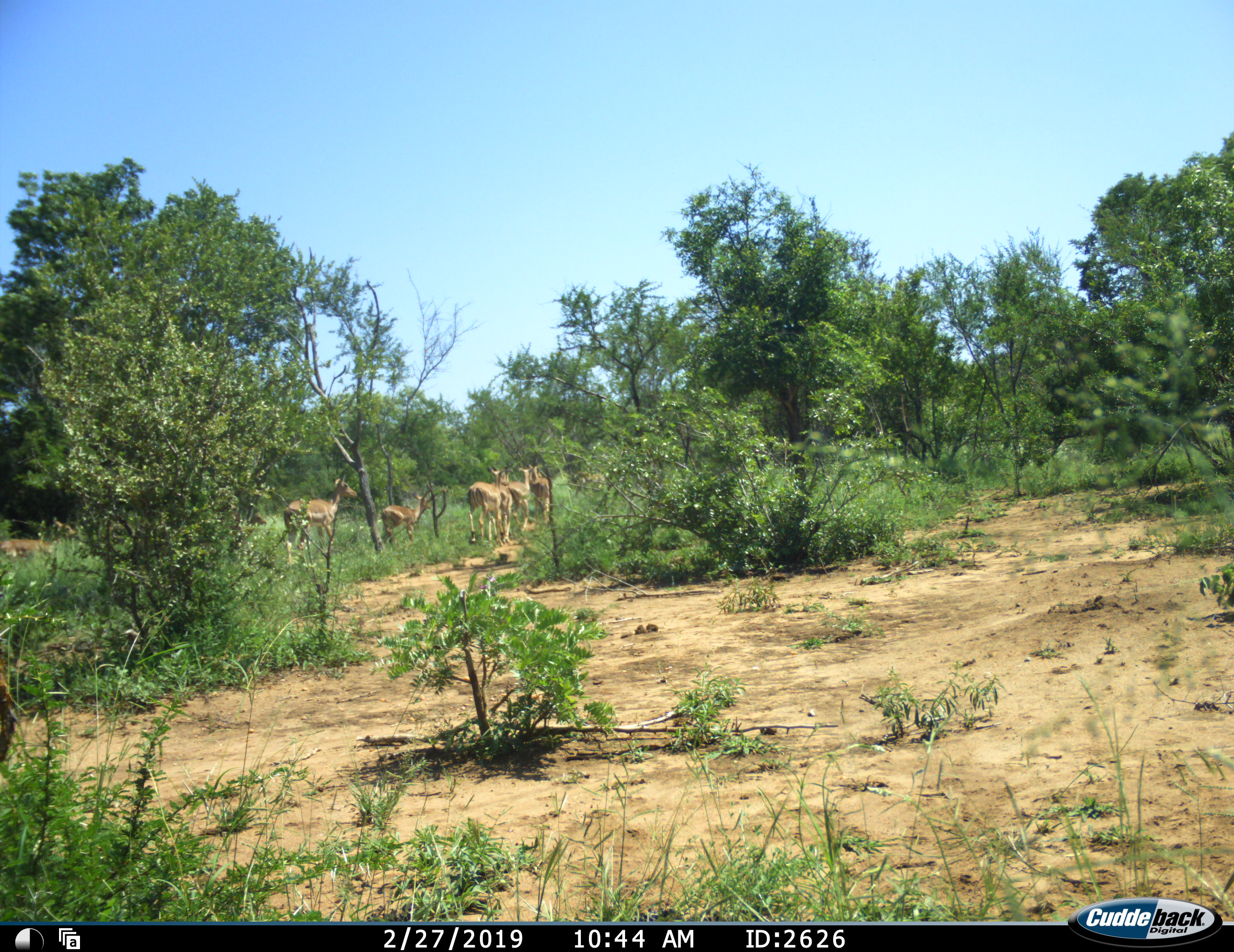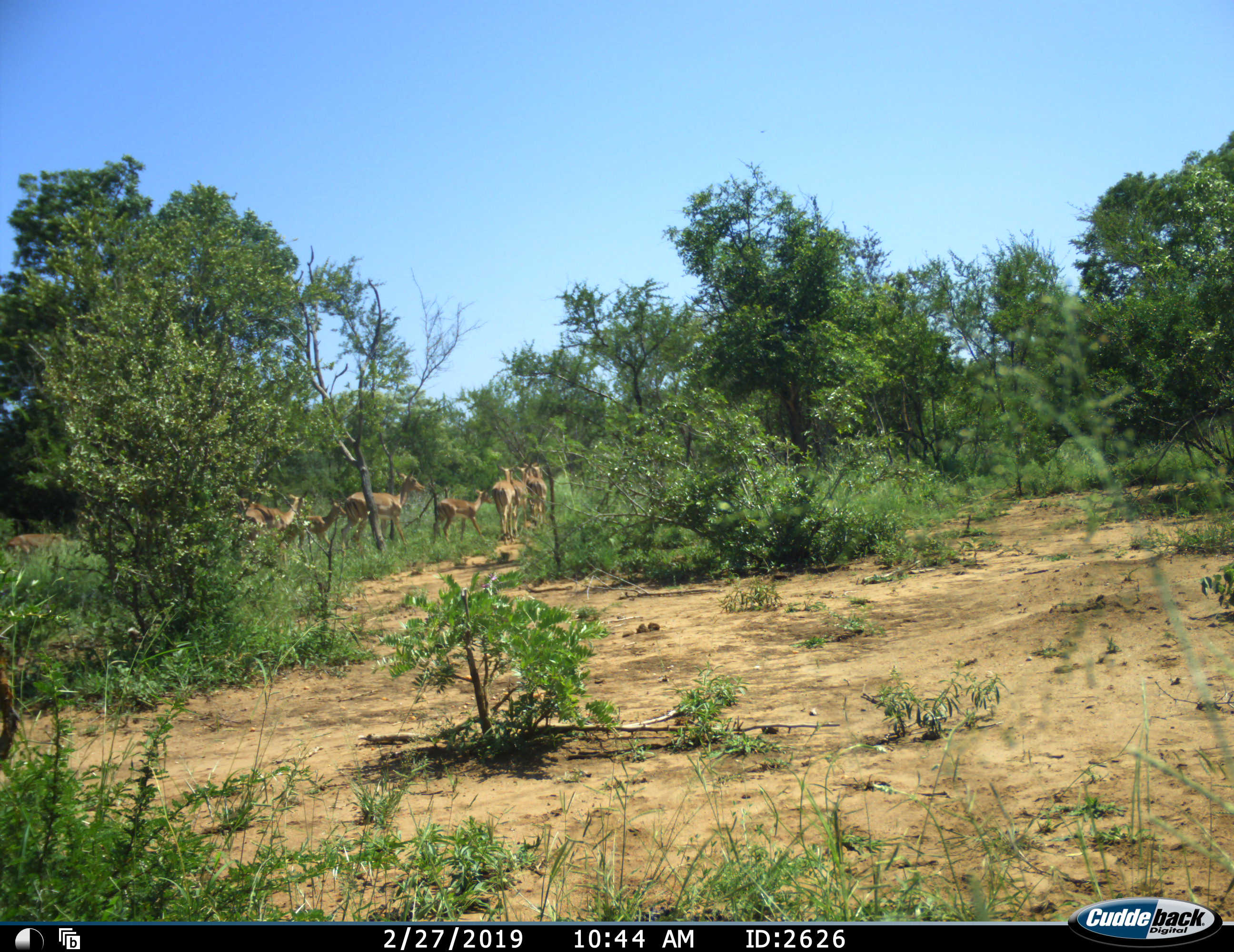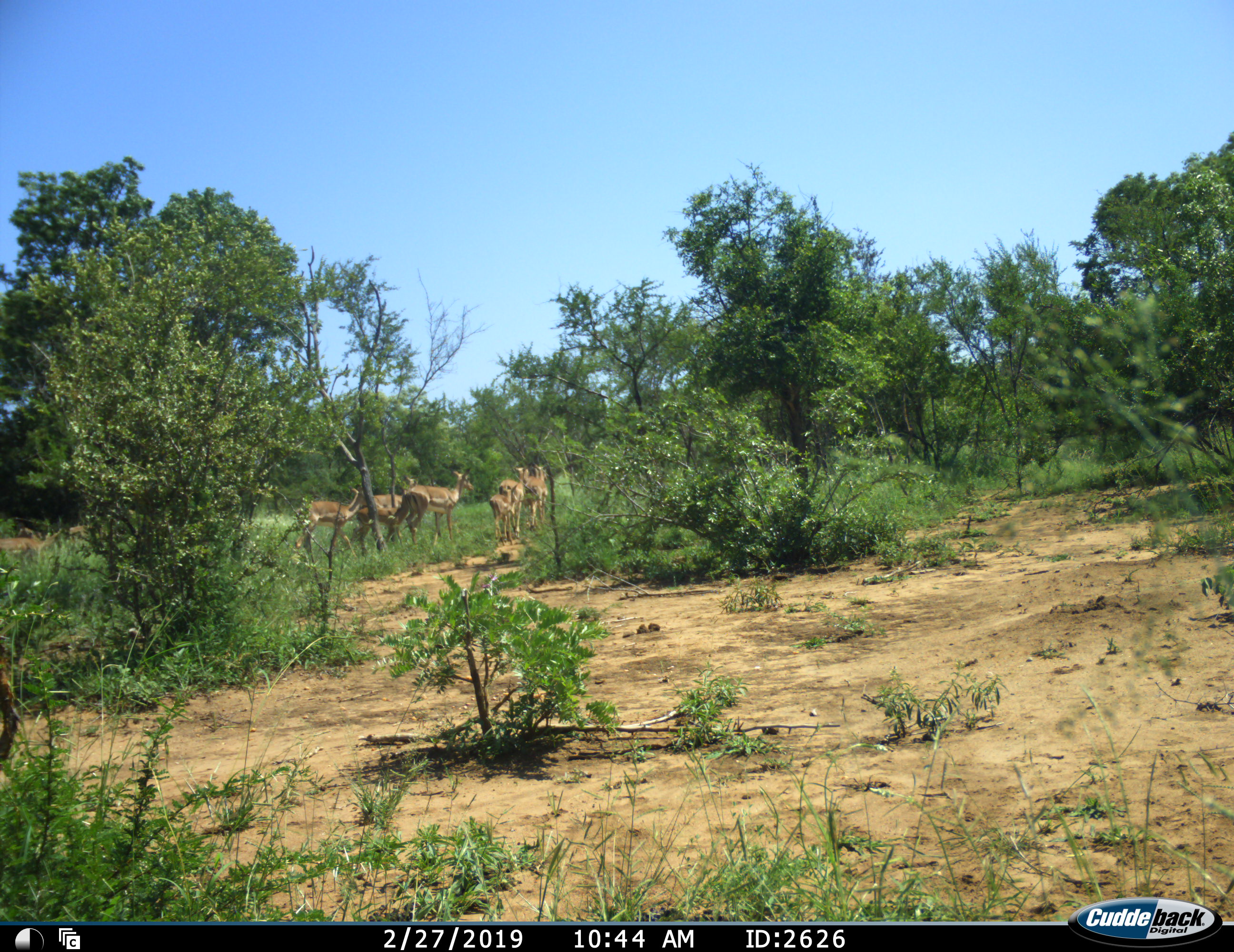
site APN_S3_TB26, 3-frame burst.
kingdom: Animalia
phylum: Chordata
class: Mammalia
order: Artiodactyla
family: Bovidae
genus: Aepyceros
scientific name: Aepyceros melampus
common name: impala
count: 8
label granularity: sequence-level